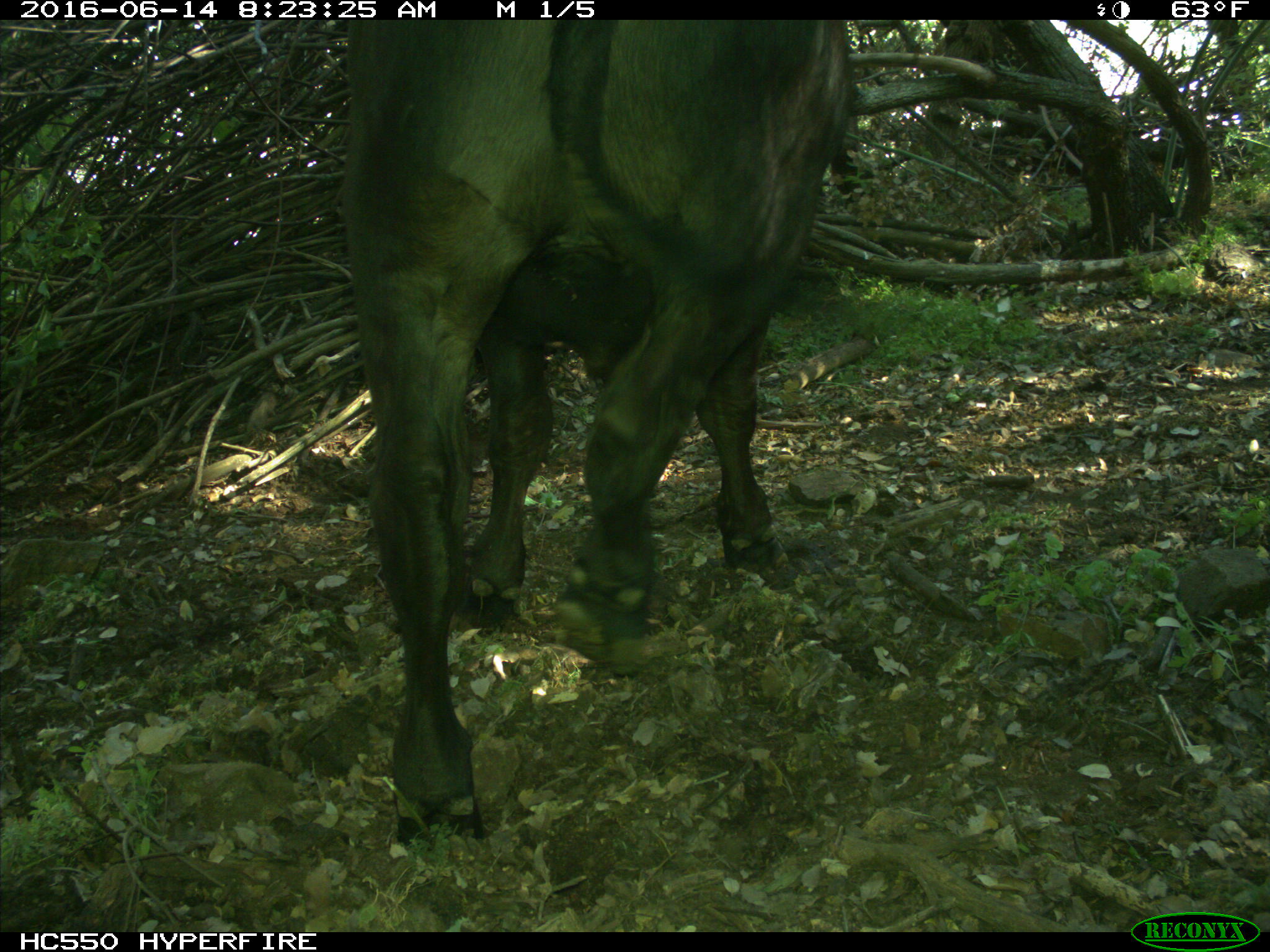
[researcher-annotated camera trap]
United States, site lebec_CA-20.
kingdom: Animalia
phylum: Chordata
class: Mammalia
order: Artiodactyla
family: Bovidae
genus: Bos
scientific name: Bos taurus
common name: domestic cow